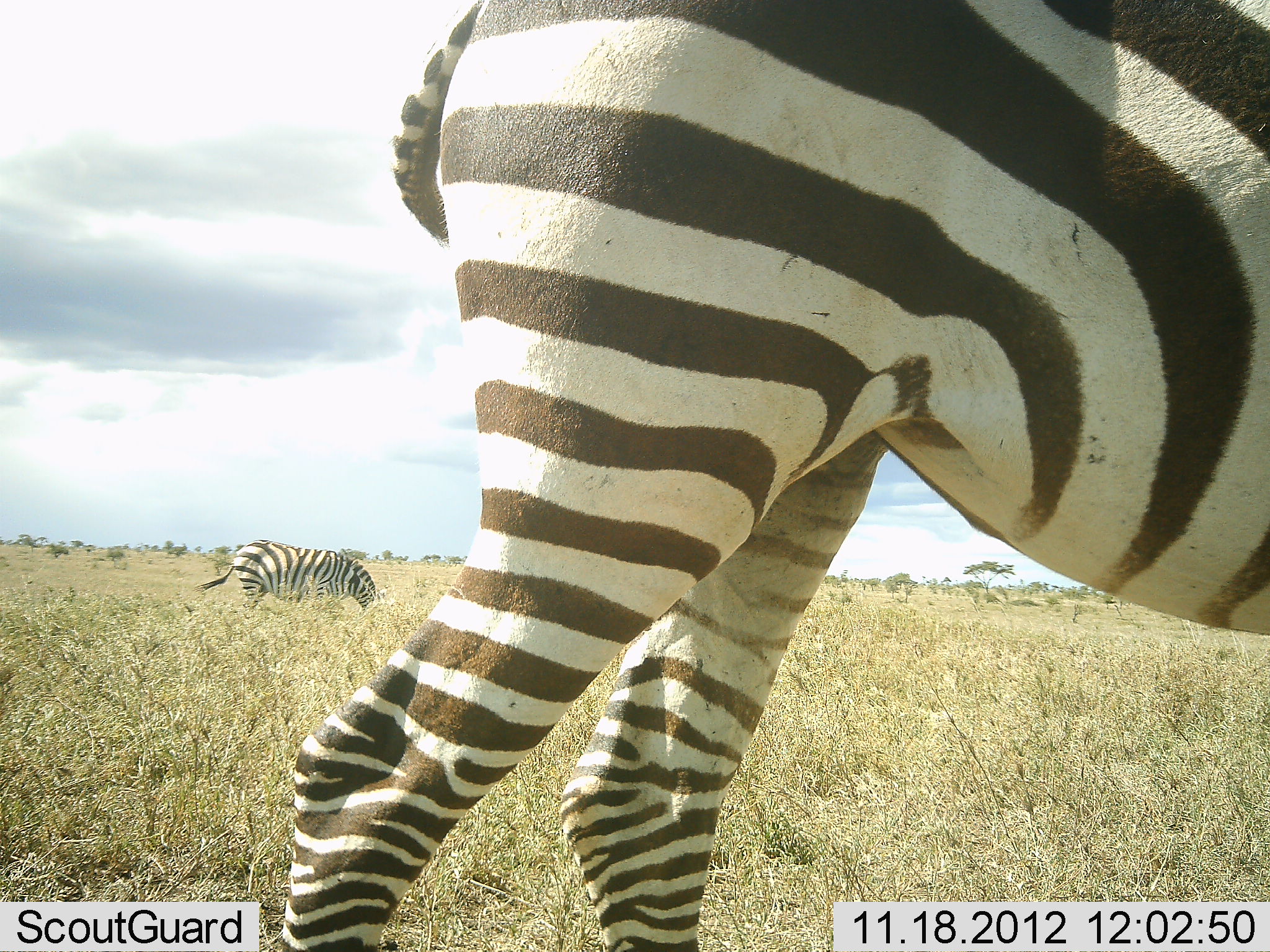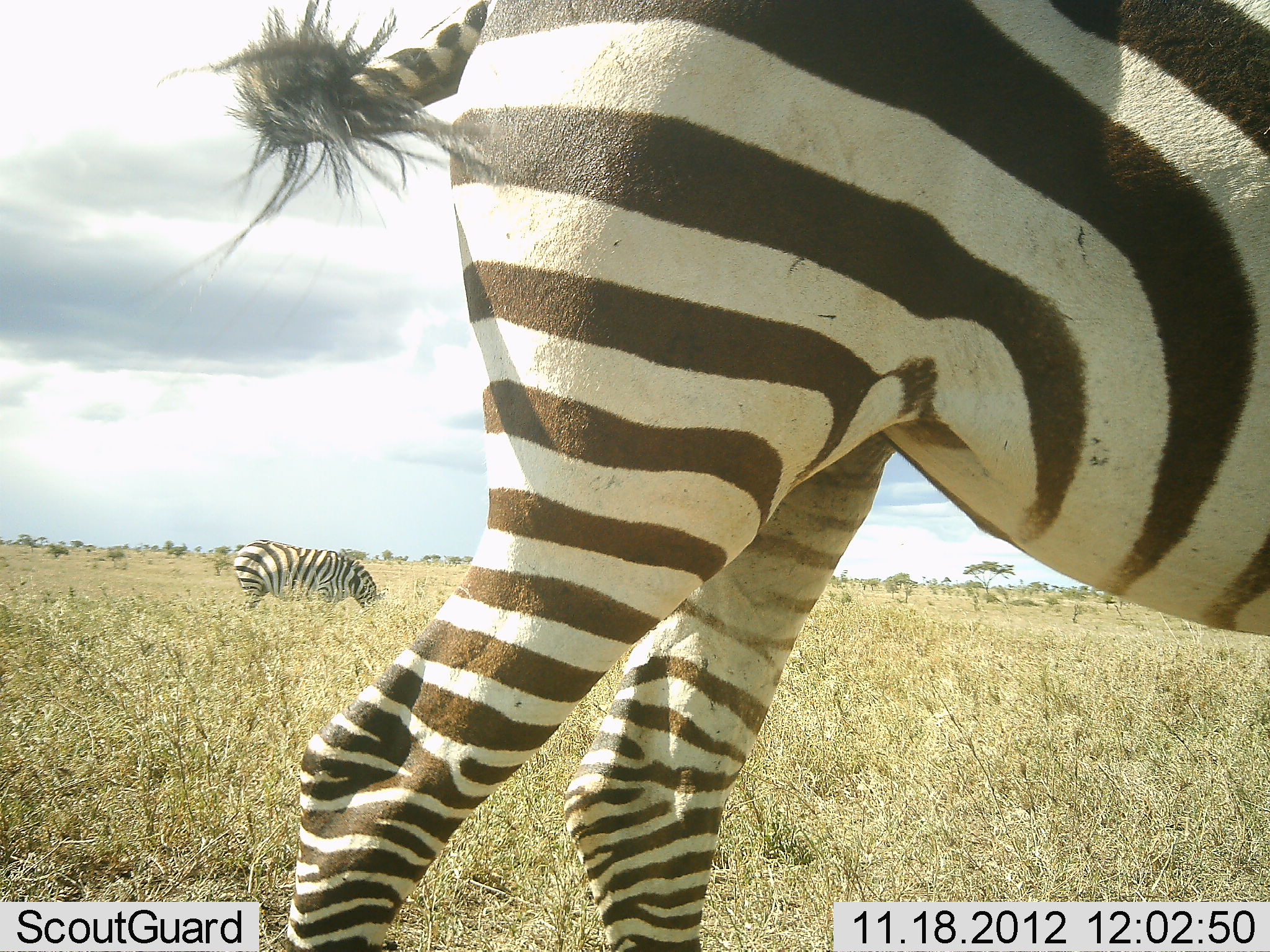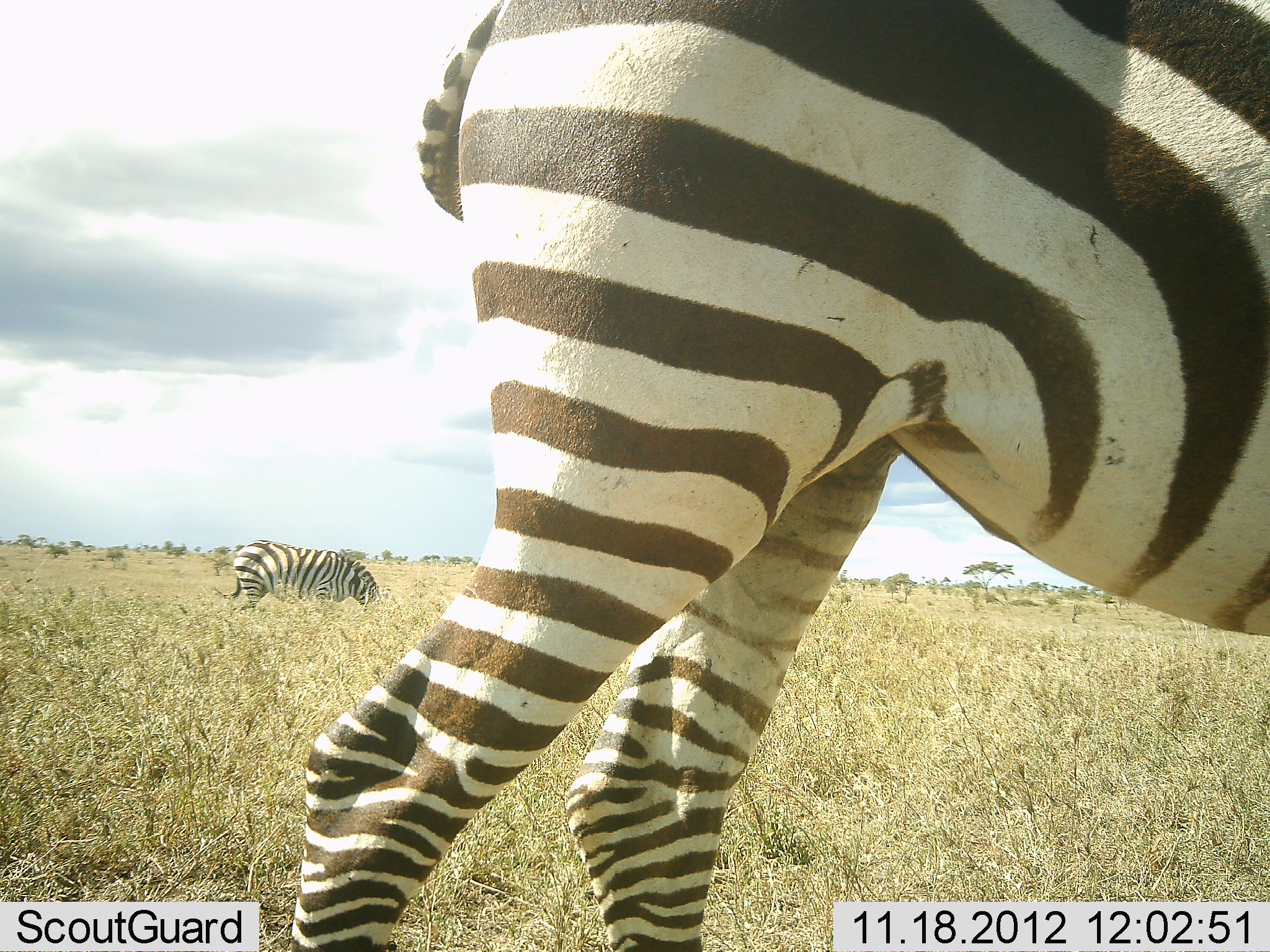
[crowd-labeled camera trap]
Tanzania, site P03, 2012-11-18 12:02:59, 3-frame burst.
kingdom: Animalia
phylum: Chordata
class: Mammalia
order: Perissodactyla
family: Equidae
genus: Equus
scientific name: Equus quagga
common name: plains zebra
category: zebra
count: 2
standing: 40%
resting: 0%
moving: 0%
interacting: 0%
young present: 0%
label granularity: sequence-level